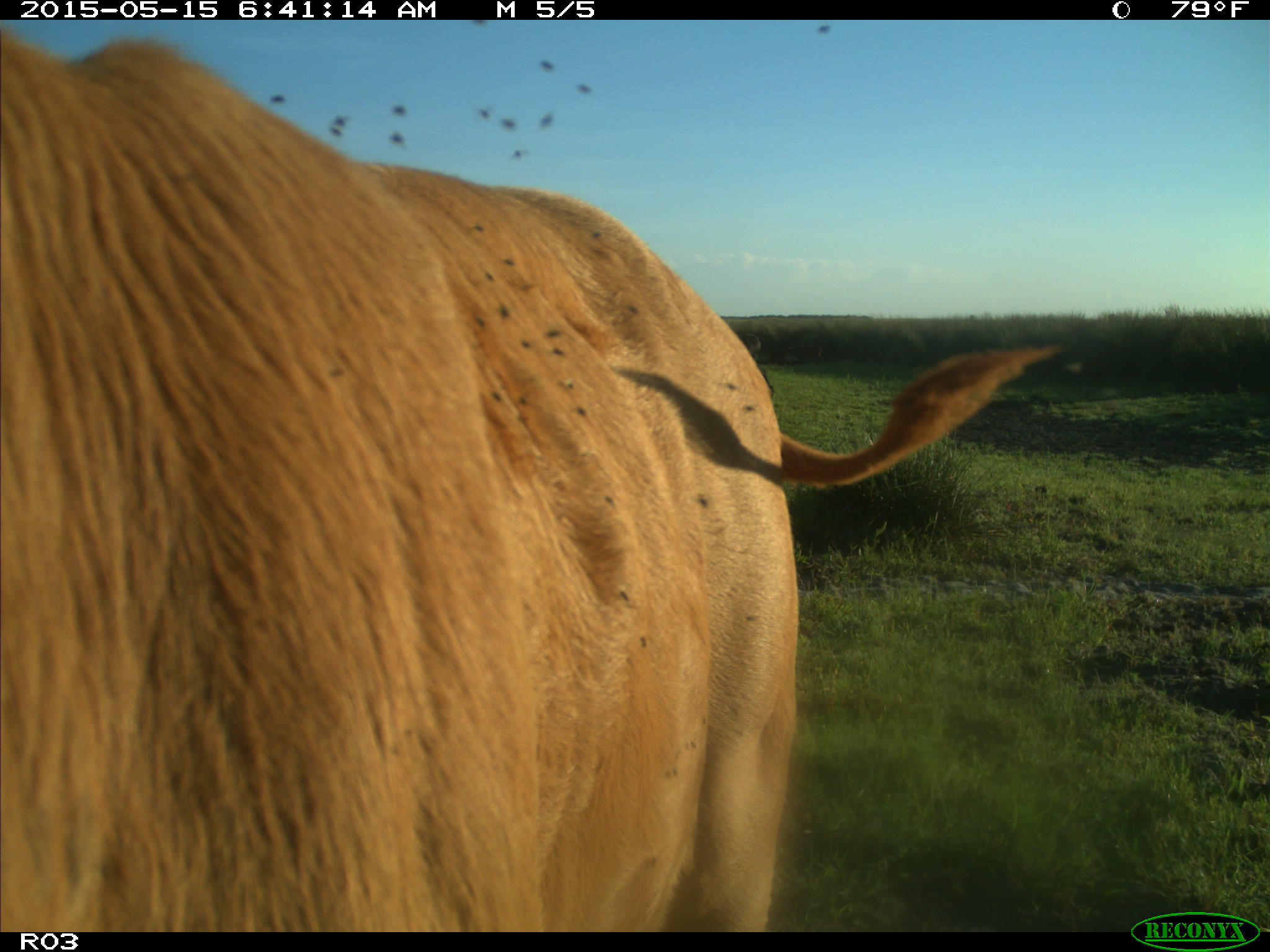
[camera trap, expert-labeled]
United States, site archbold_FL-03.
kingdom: Animalia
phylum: Chordata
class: Mammalia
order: Artiodactyla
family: Bovidae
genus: Bos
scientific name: Bos taurus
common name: domestic cow